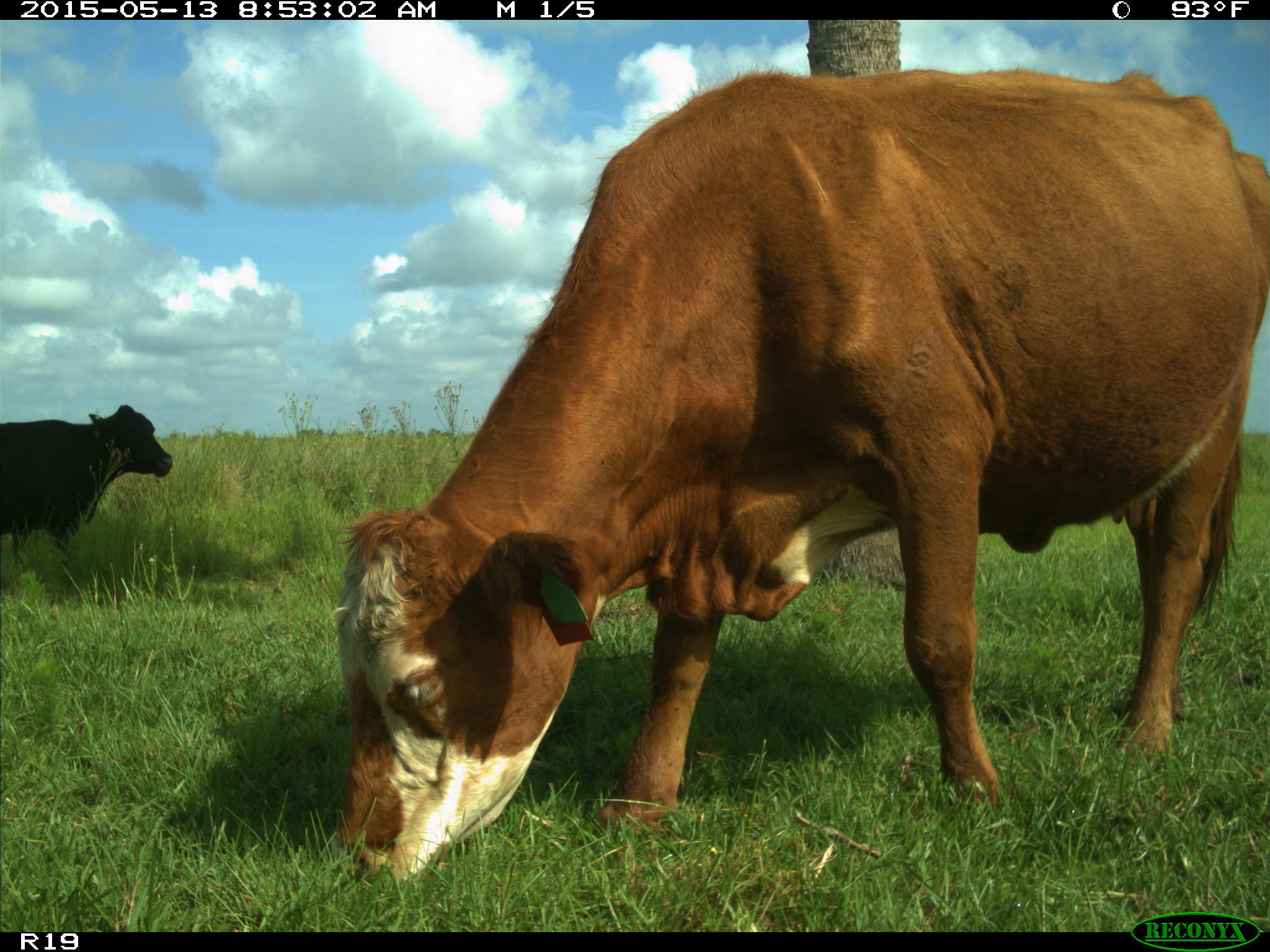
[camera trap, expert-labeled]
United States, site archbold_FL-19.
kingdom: Animalia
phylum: Chordata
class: Mammalia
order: Artiodactyla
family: Bovidae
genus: Bos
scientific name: Bos taurus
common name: domestic cow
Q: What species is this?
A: Bos taurus (domestic cow).